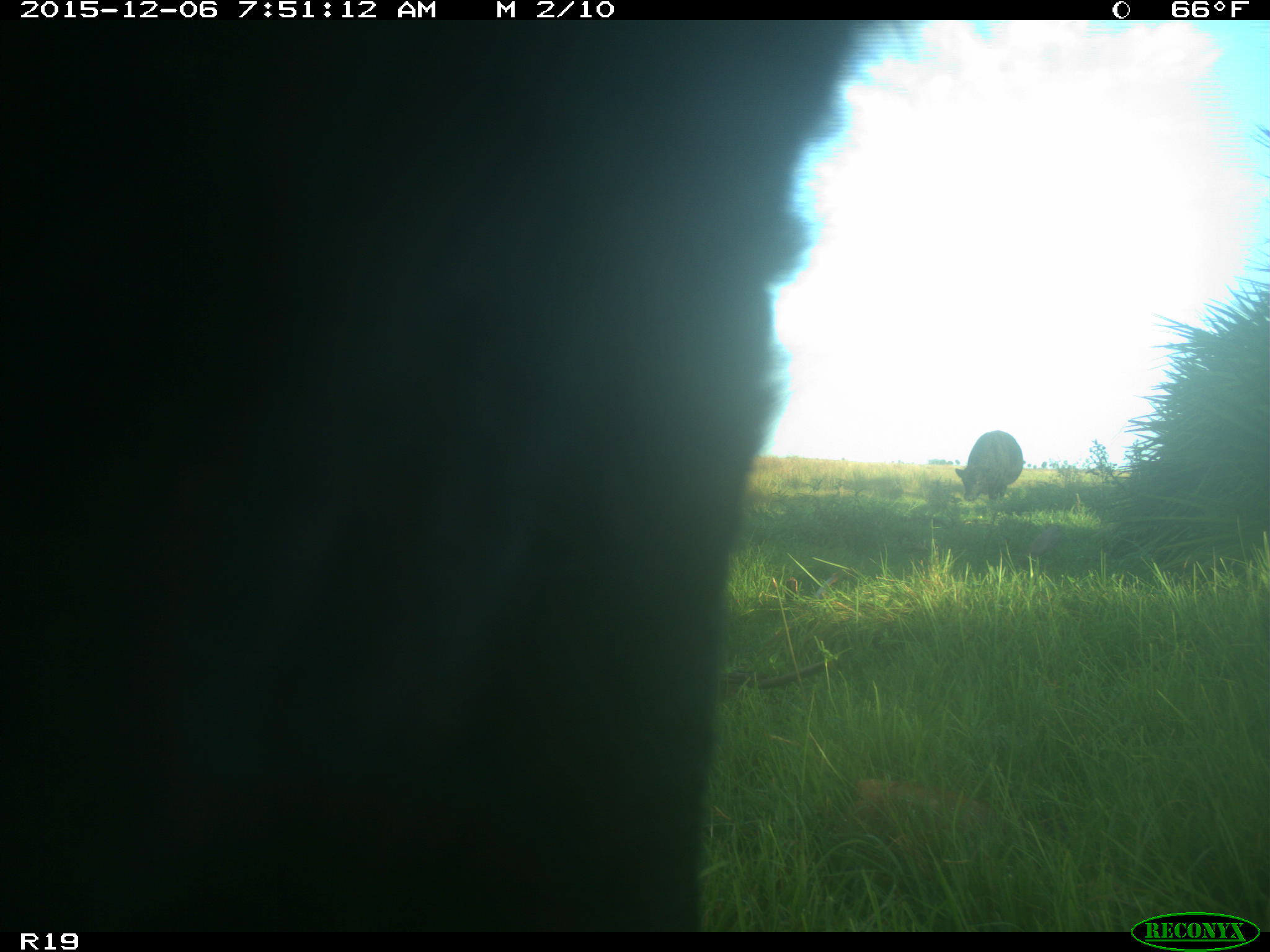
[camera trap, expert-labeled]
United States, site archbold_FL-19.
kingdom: Animalia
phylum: Chordata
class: Mammalia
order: Artiodactyla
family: Bovidae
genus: Bos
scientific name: Bos taurus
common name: domestic cow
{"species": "Bos taurus (domestic cow)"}